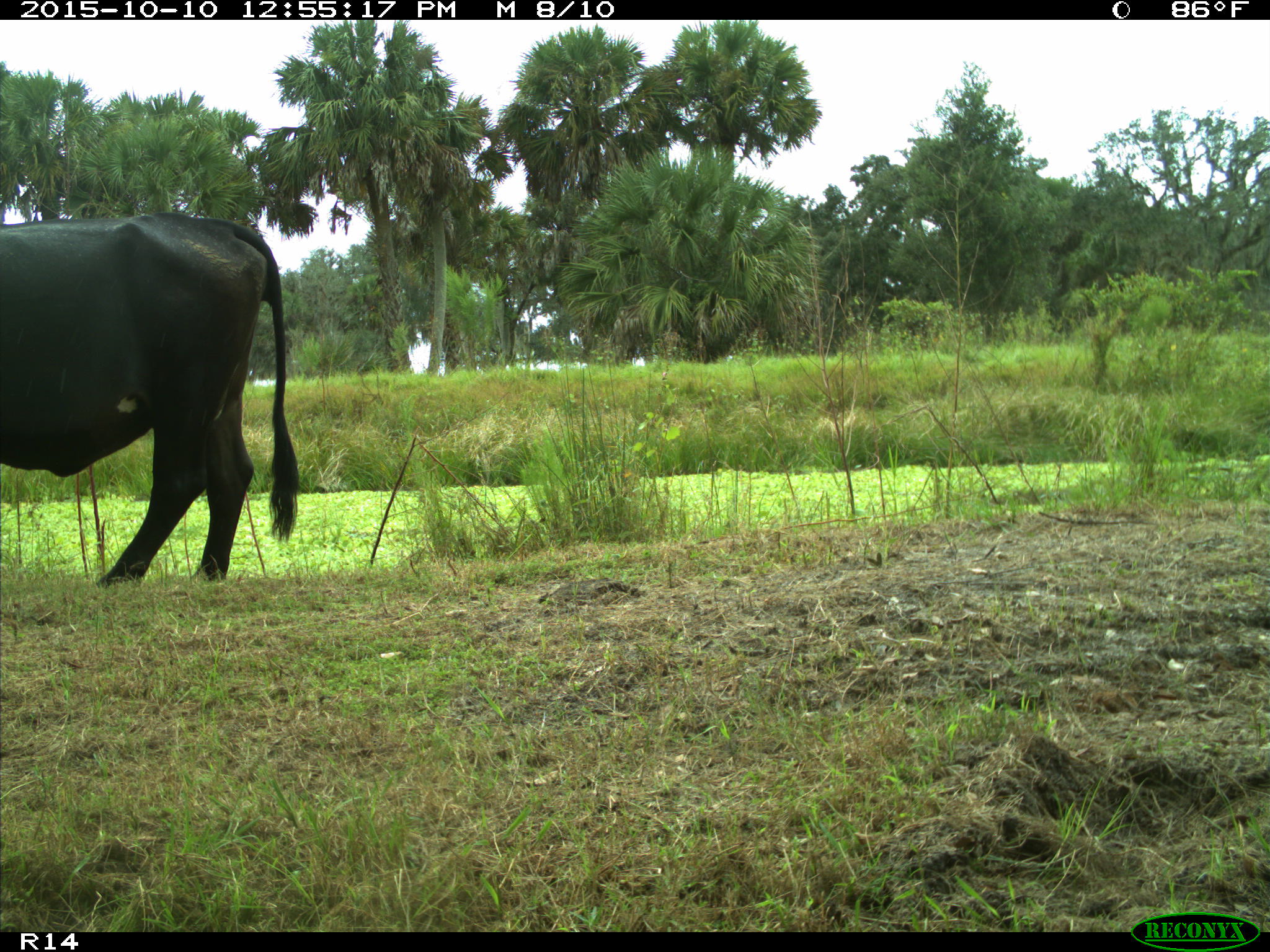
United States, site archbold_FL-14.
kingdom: Animalia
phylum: Chordata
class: Mammalia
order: Artiodactyla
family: Bovidae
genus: Bos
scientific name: Bos taurus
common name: domestic cow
Bos taurus (domestic cow).